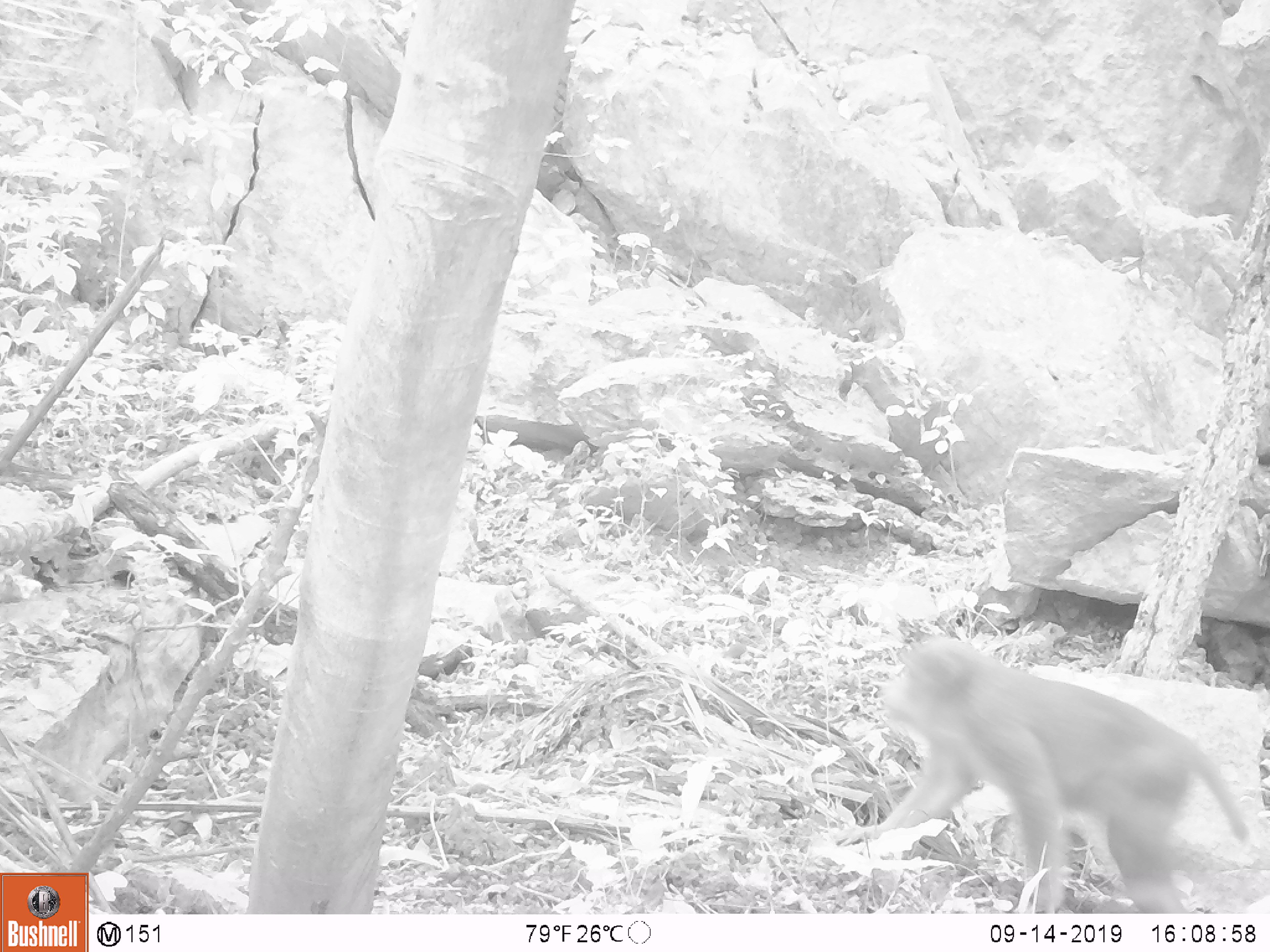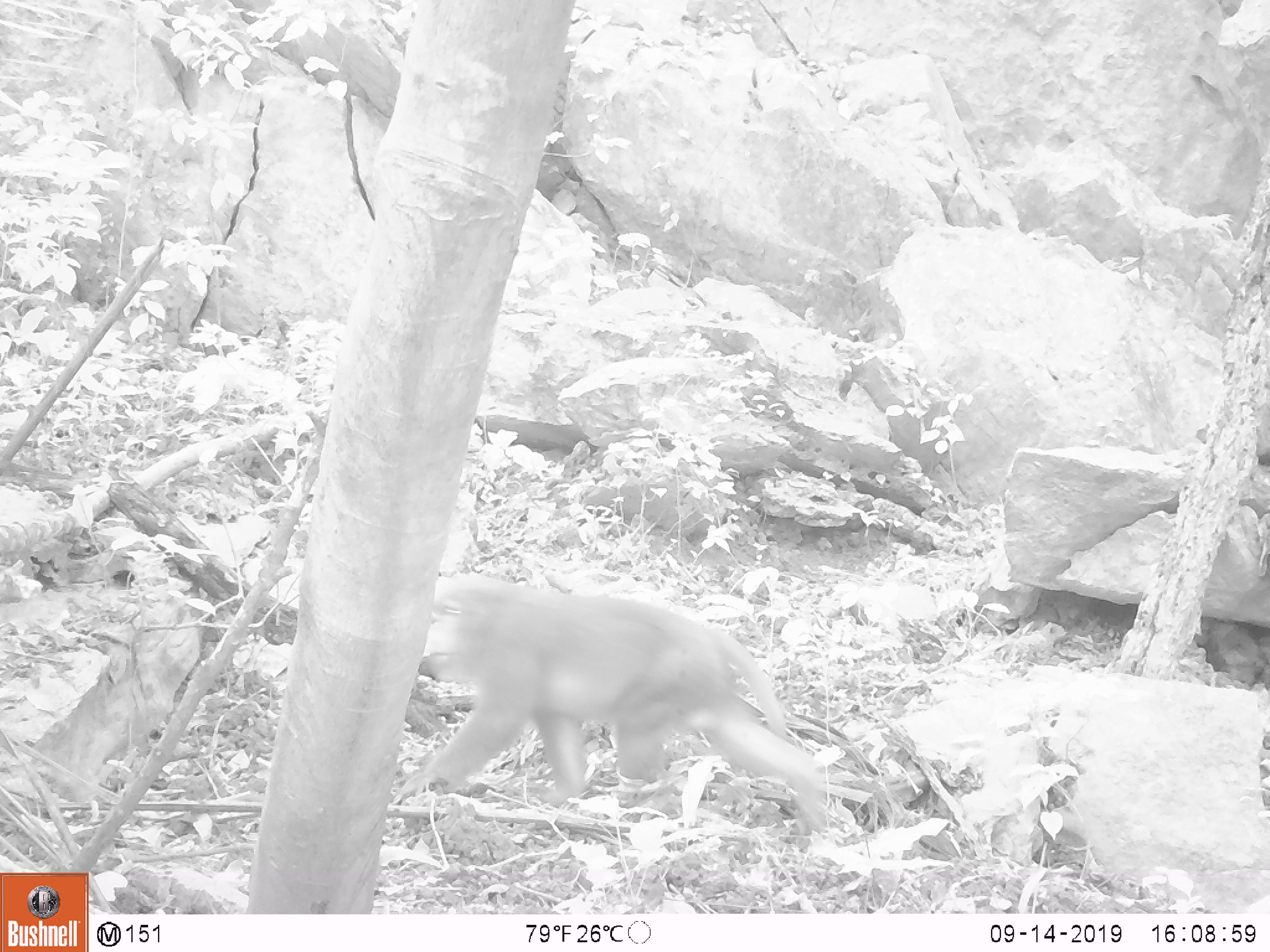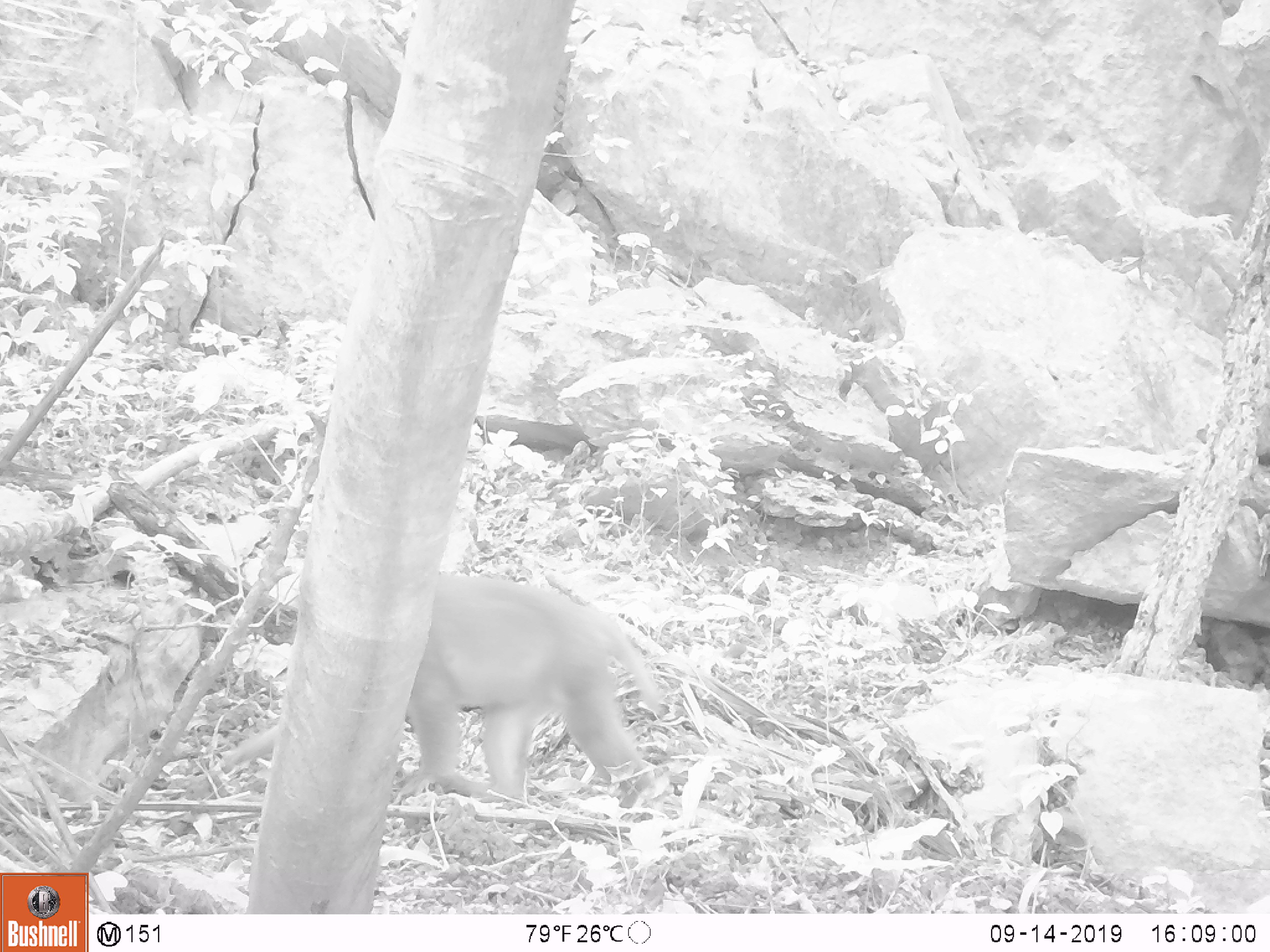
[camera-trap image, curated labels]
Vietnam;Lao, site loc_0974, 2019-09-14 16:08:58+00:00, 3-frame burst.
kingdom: Animalia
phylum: Chordata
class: Mammalia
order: Primates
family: Cercopithecidae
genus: Macaca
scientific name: Macaca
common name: macaque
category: macaque not stump tailed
Macaque not stump tailed (macaque) (Macaca). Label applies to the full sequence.